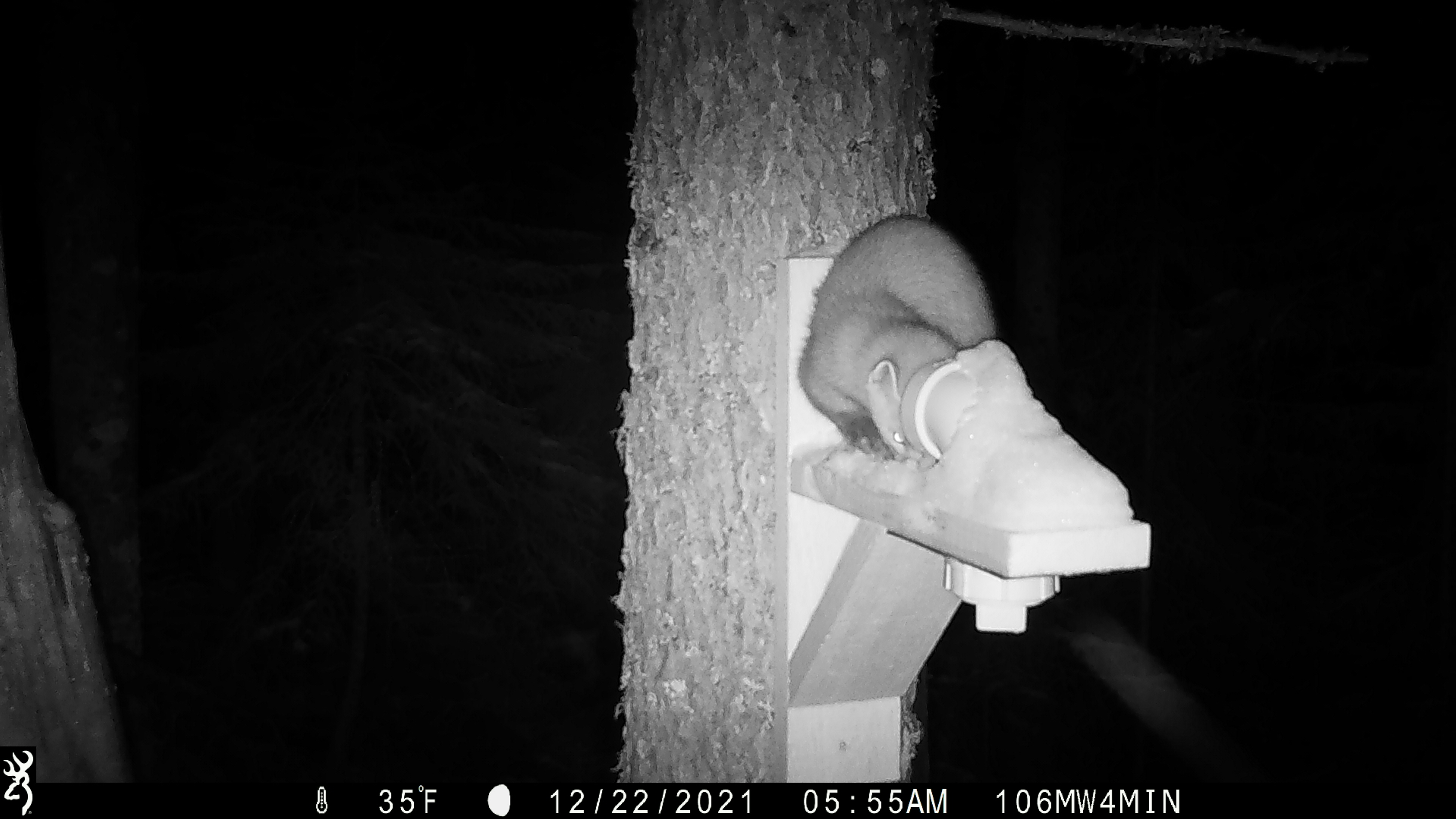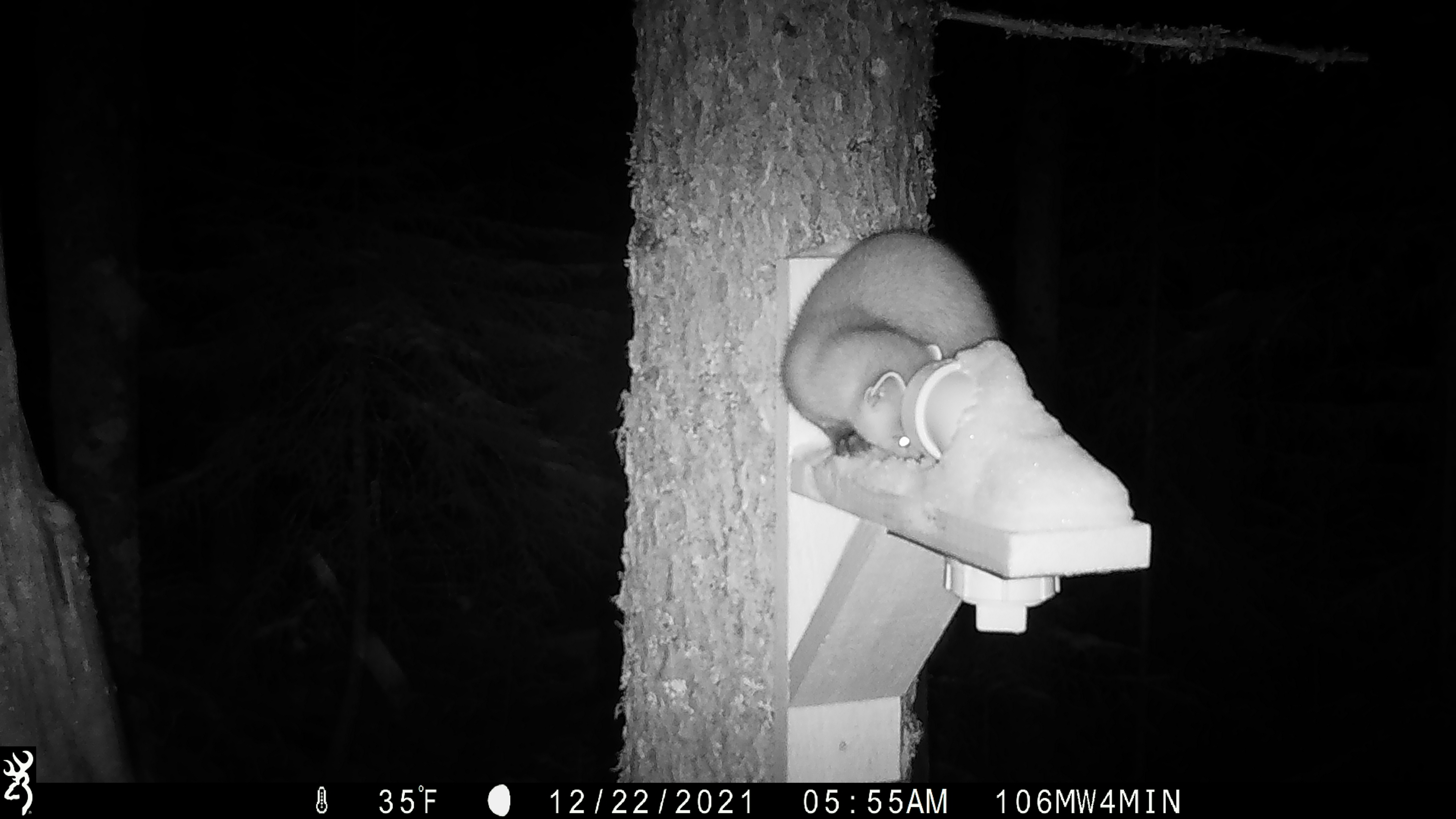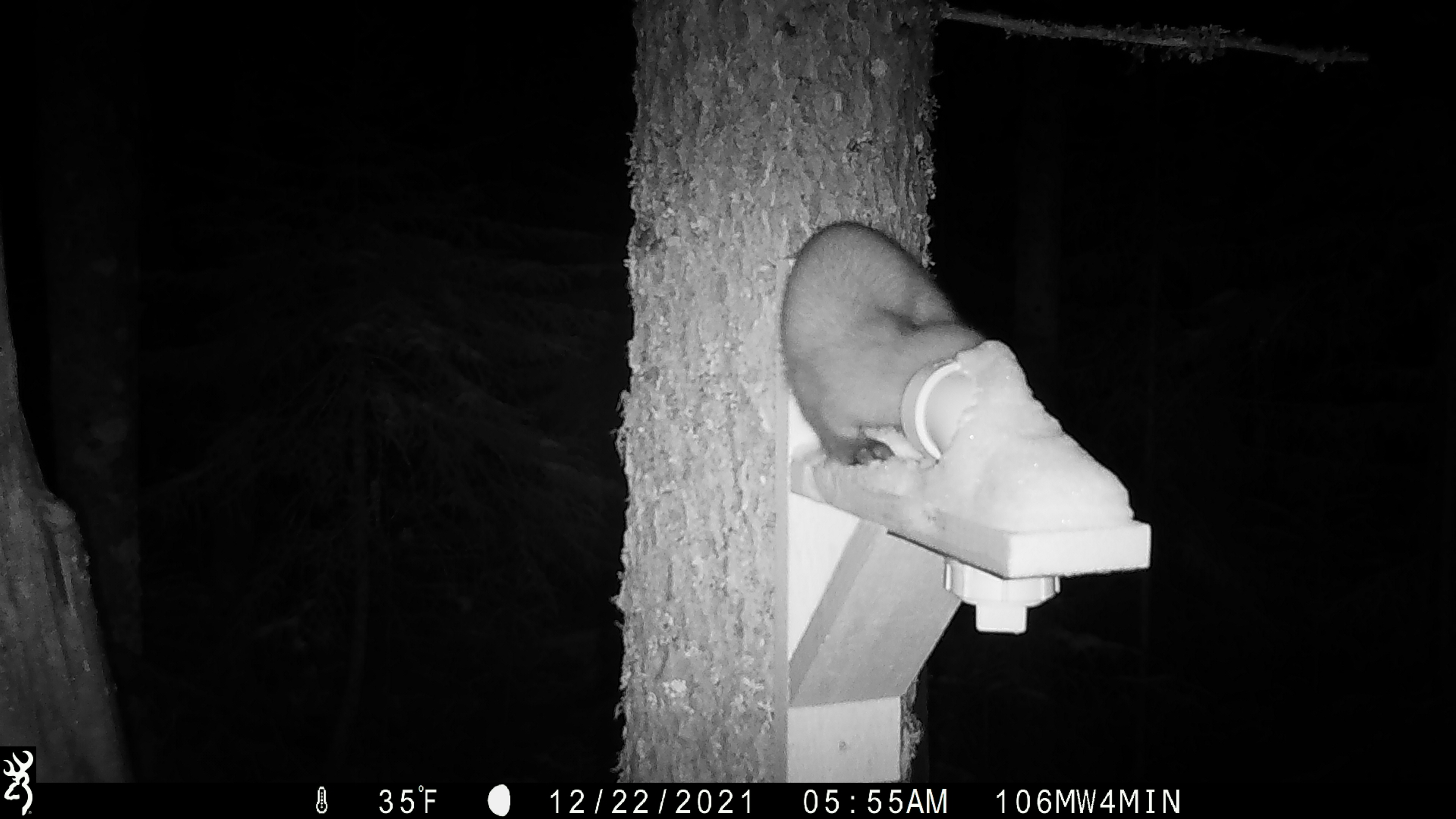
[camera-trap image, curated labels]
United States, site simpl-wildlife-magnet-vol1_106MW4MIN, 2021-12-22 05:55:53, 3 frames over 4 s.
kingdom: Animalia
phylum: Chordata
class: Mammalia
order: Carnivora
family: Mustelidae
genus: Martes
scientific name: Martes americana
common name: american marten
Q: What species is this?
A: American marten (Martes americana).